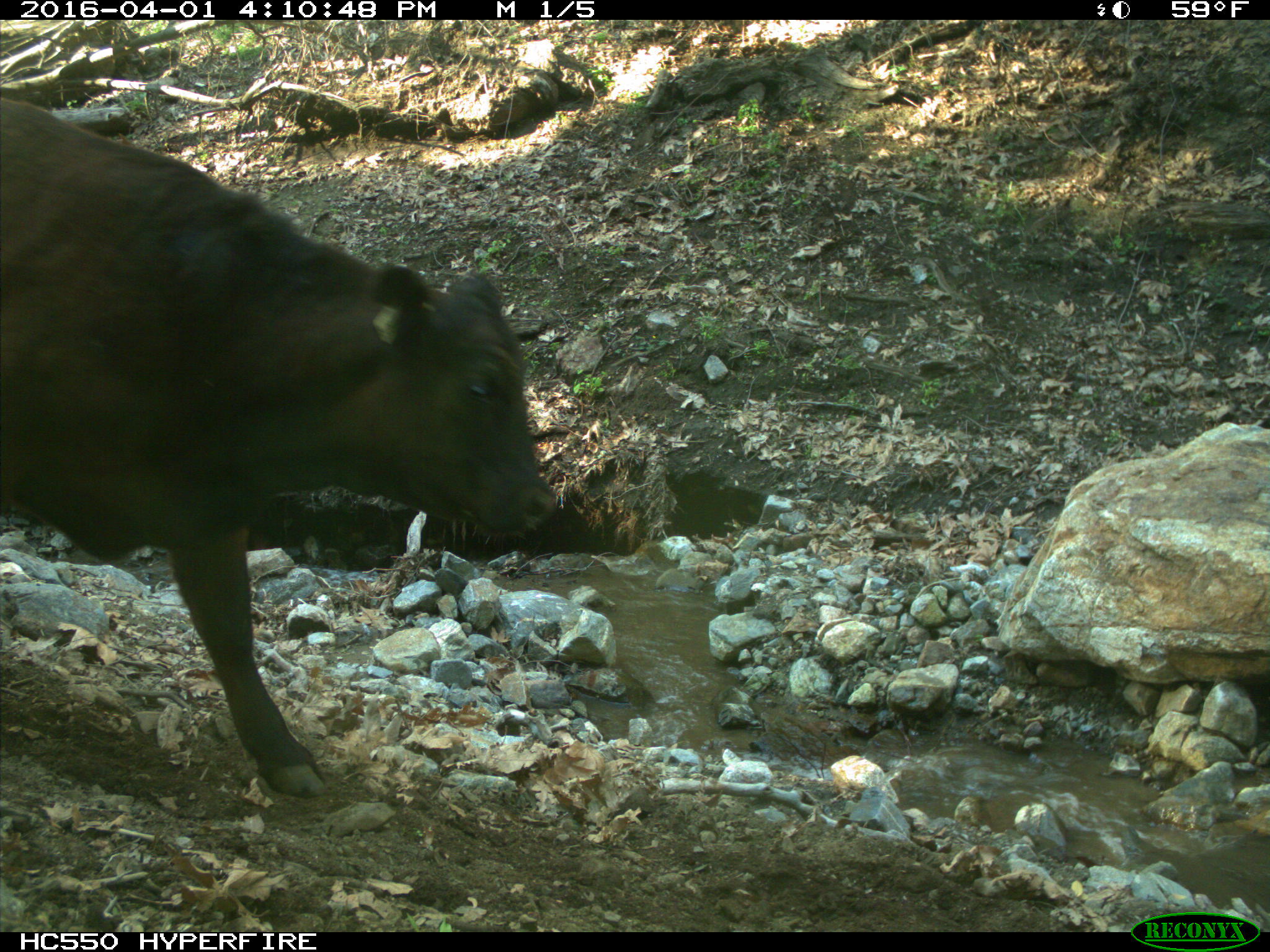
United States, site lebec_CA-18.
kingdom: Animalia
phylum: Chordata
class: Mammalia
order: Artiodactyla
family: Bovidae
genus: Bos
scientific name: Bos taurus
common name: domestic cow